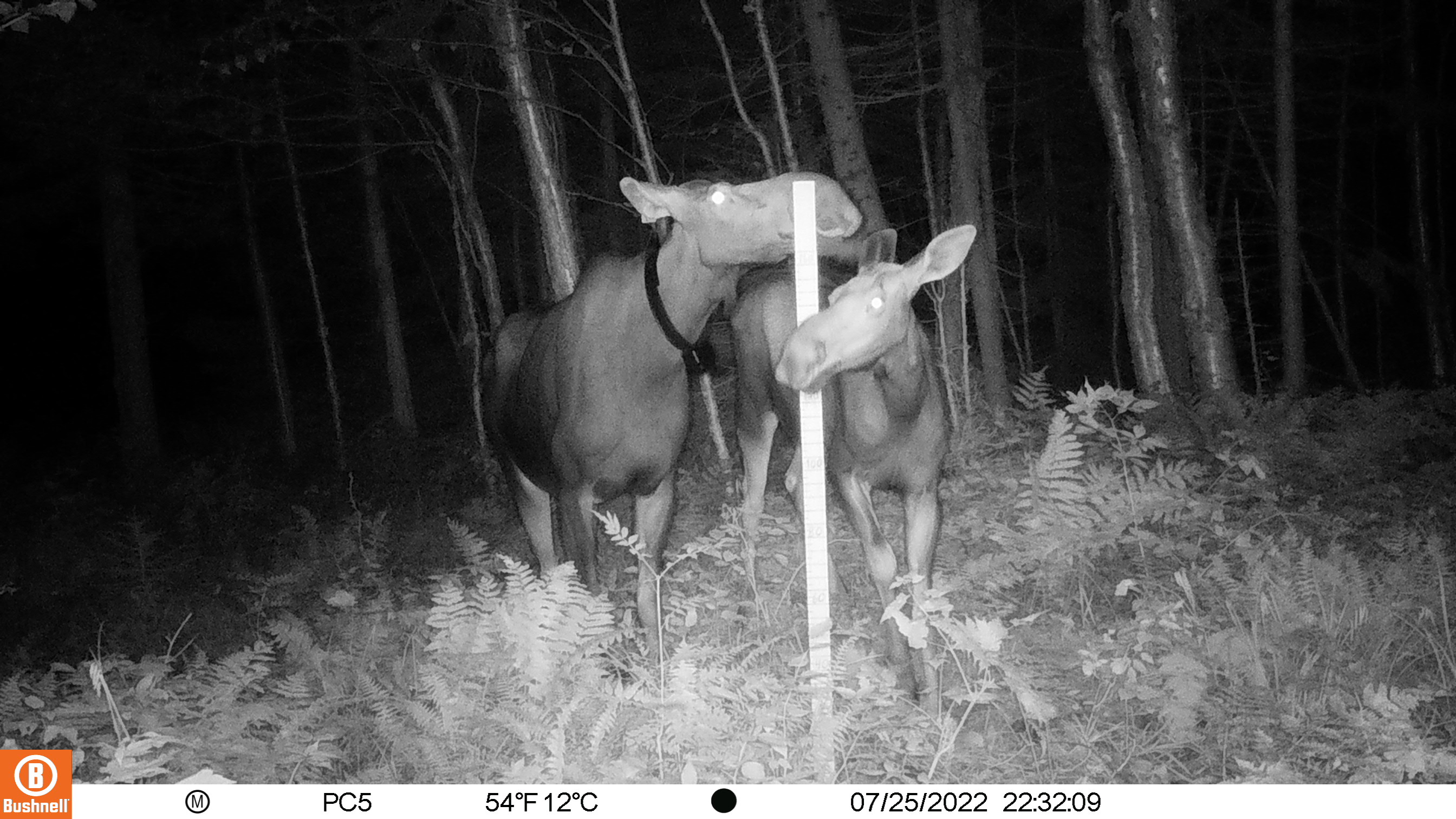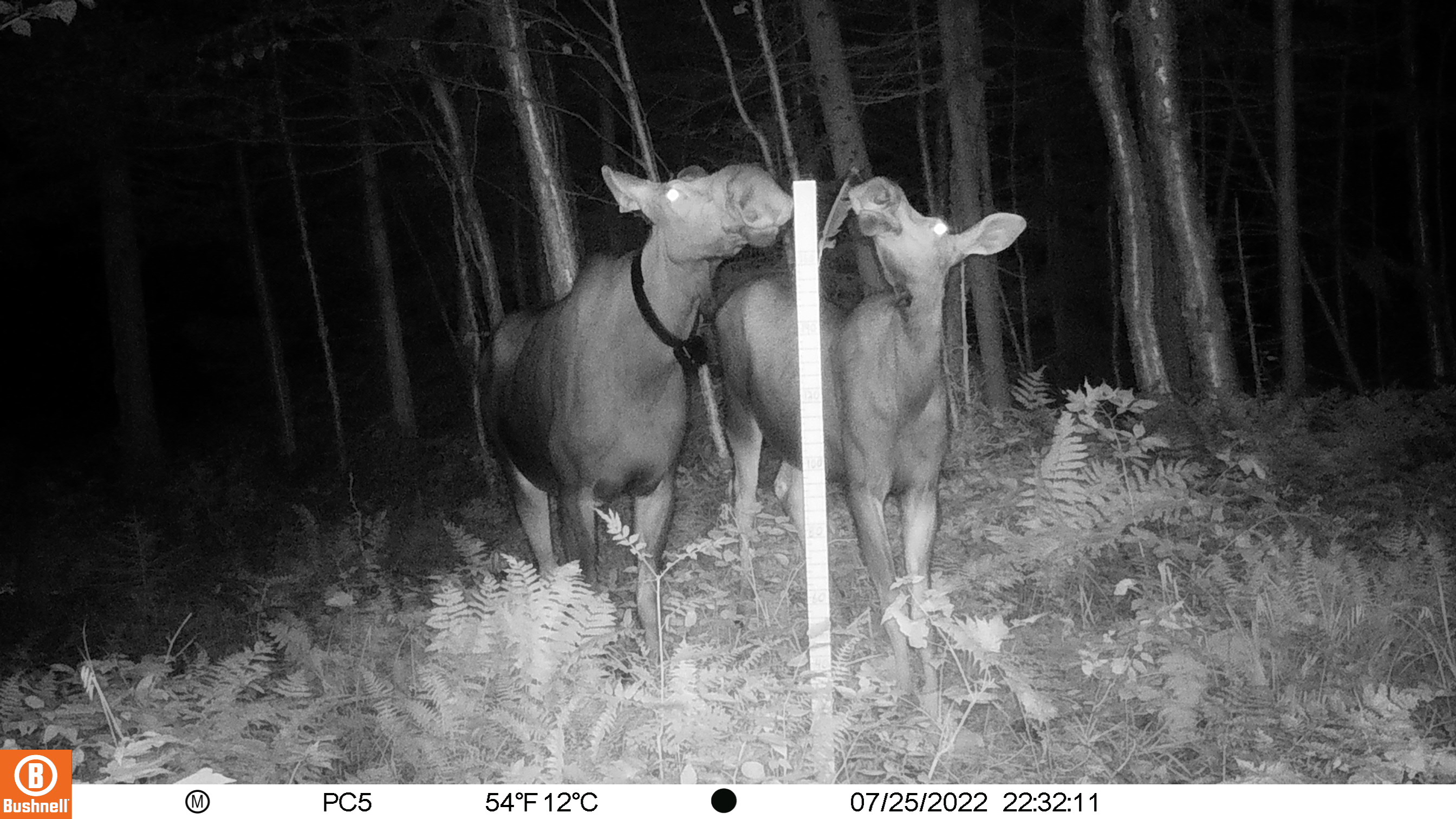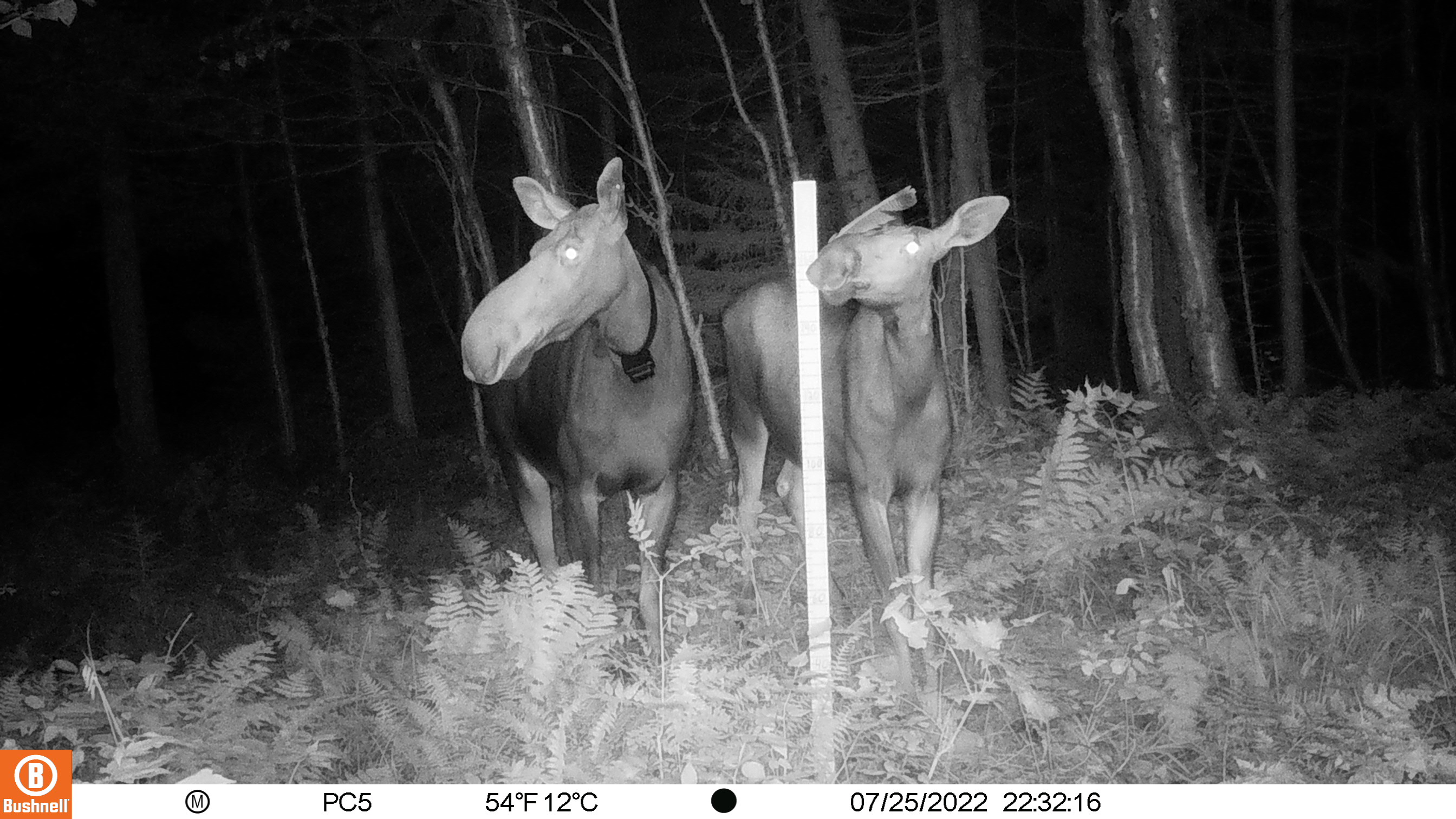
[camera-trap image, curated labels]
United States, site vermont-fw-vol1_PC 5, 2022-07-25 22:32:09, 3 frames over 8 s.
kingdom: Animalia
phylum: Chordata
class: Mammalia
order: Artiodactyla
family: Cervidae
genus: Alces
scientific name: Alces alces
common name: moose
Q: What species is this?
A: Moose (Alces alces).